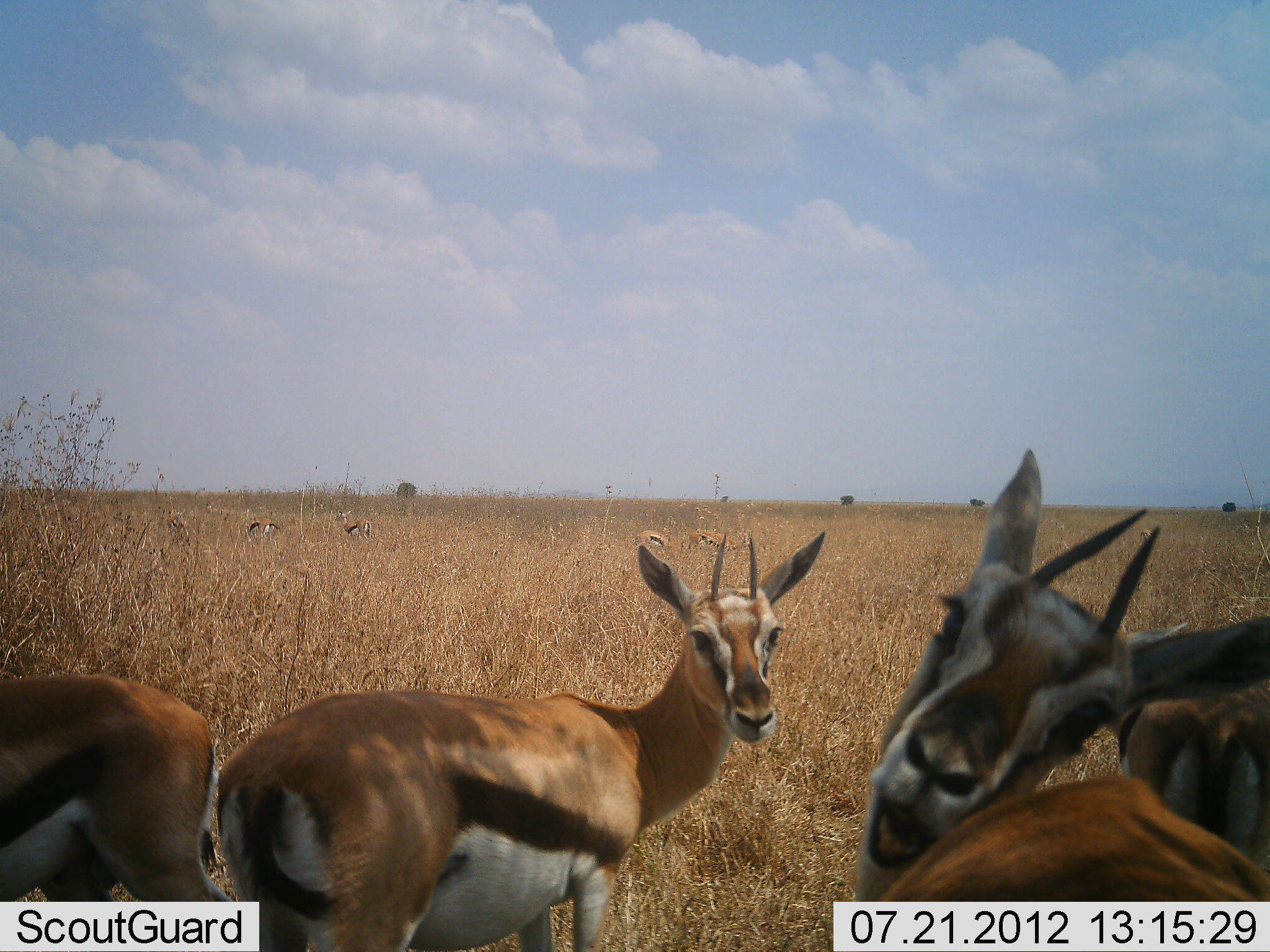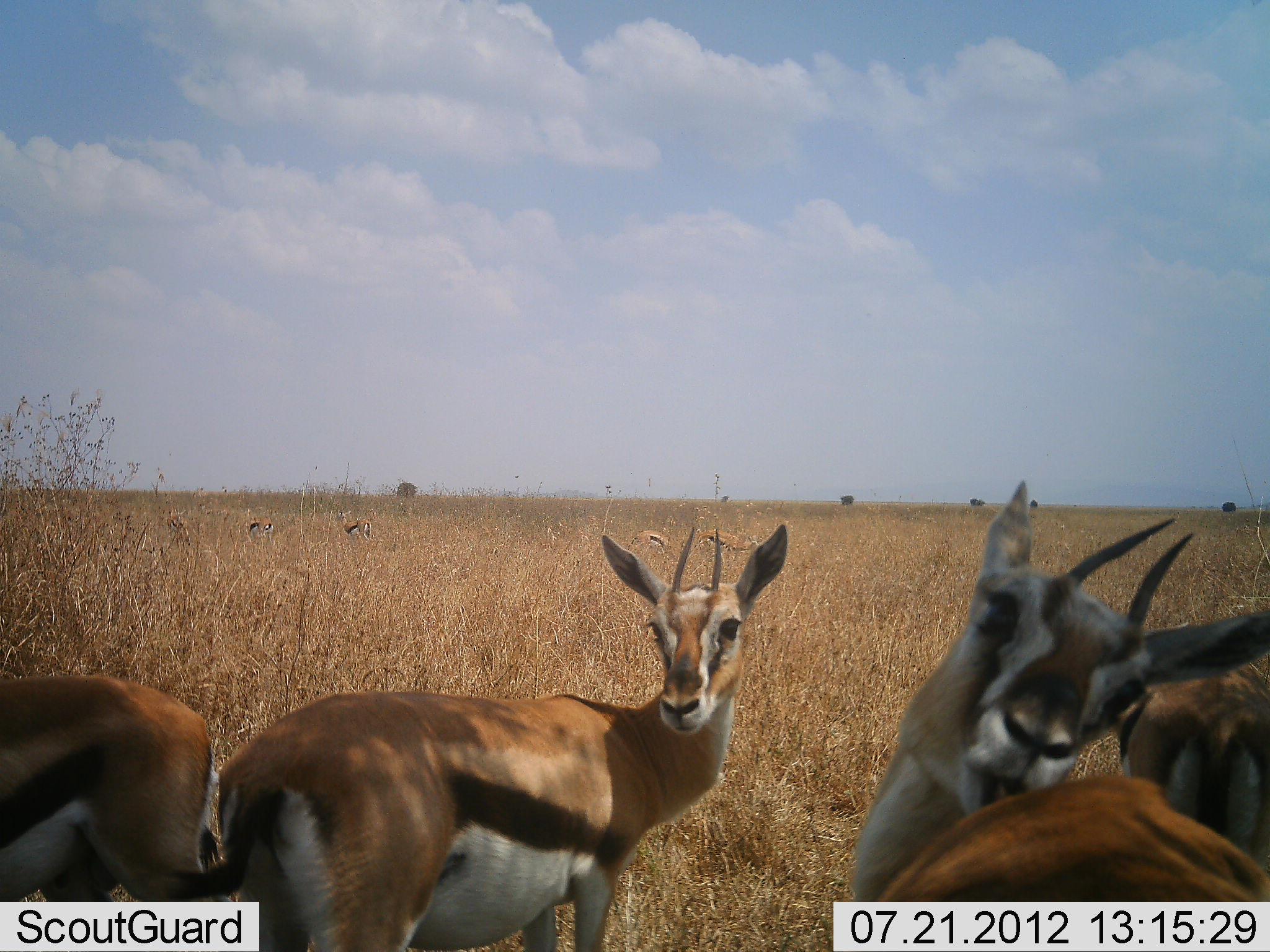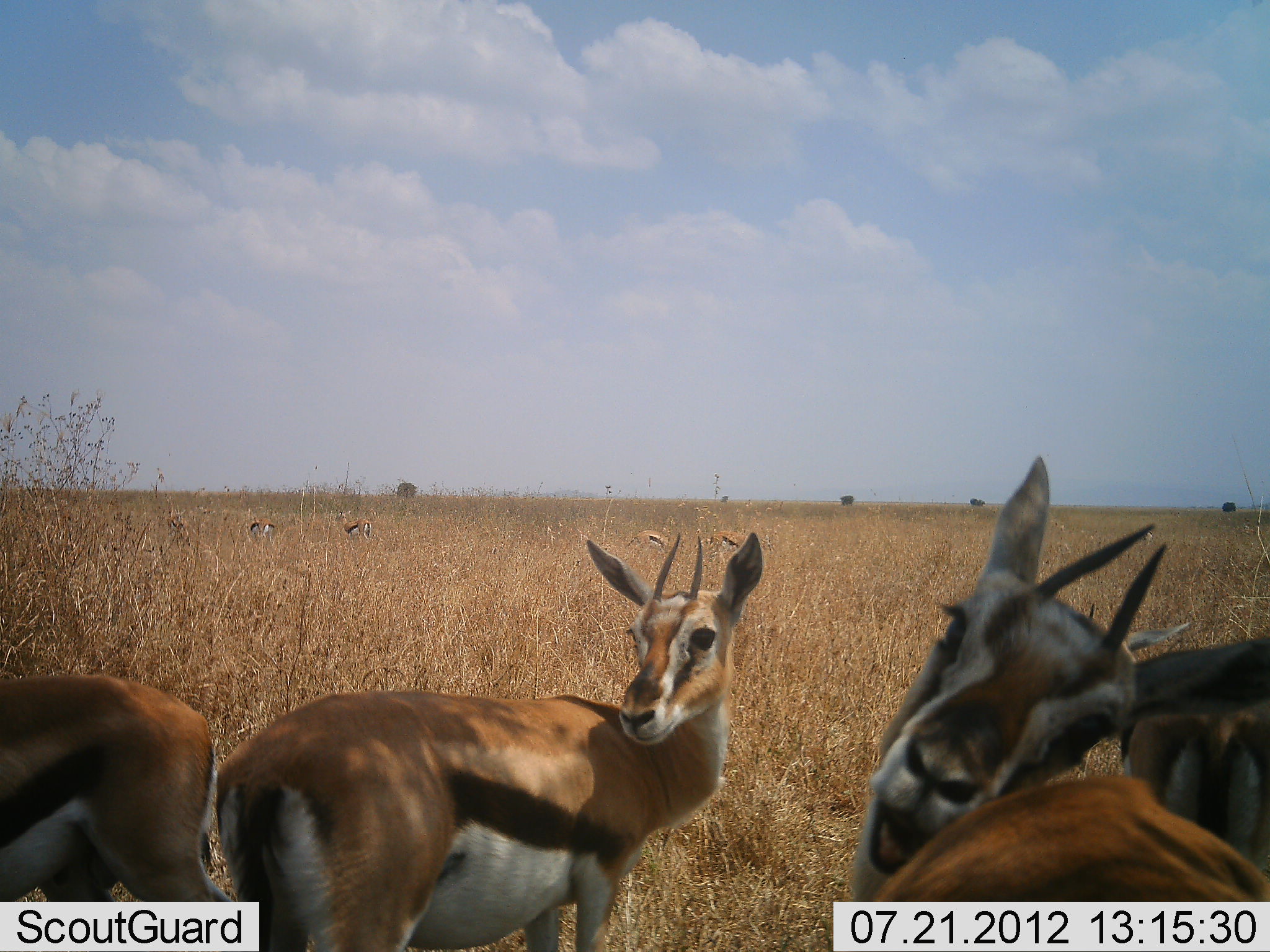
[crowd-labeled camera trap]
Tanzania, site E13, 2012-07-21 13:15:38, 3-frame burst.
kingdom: Animalia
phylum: Chordata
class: Mammalia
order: Artiodactyla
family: Bovidae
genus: Eudorcas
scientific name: Eudorcas thomsonii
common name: thomson's gazelle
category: gazellethomsons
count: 8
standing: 90%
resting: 30%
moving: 10%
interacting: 0%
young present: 0%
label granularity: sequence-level